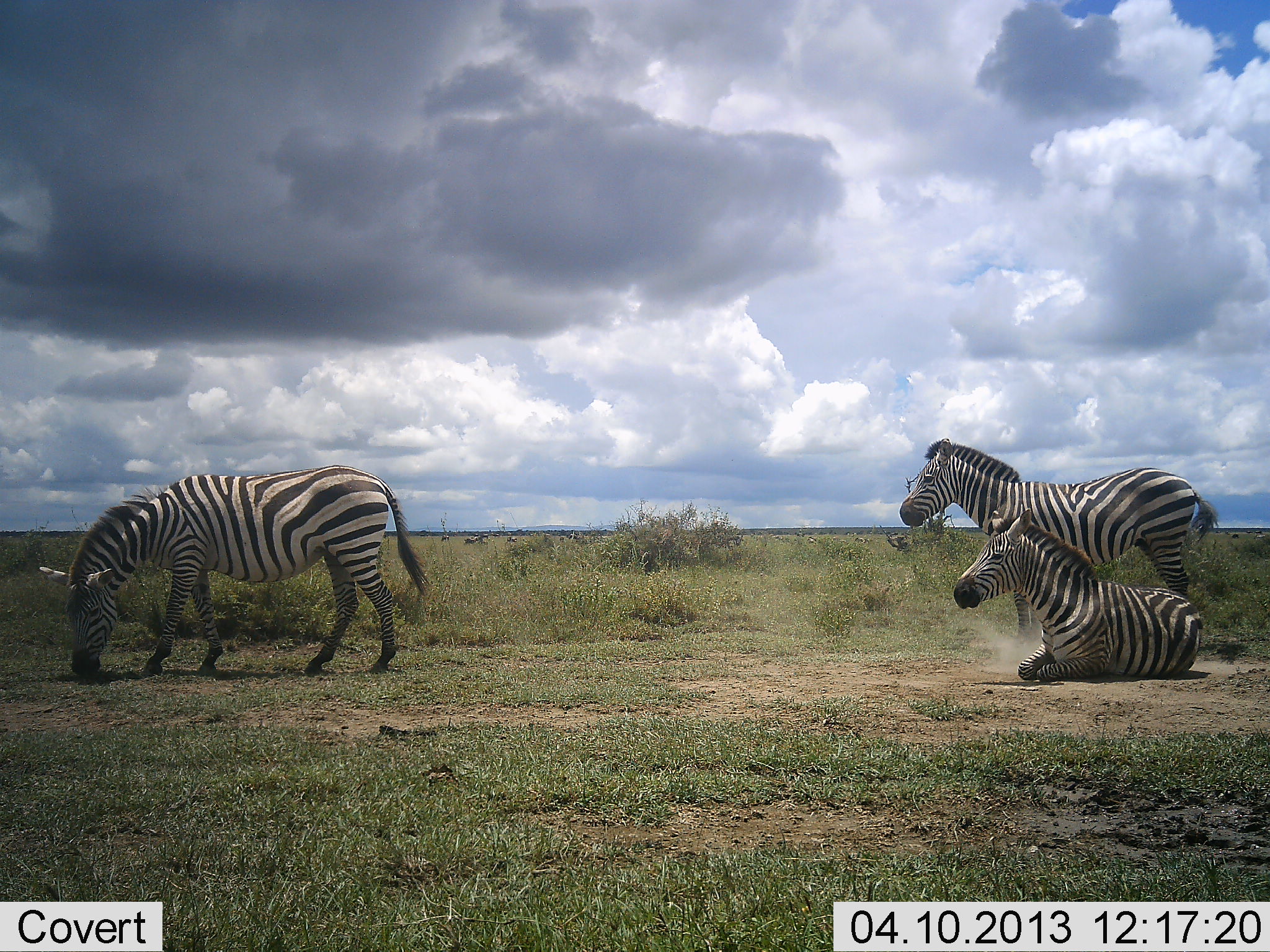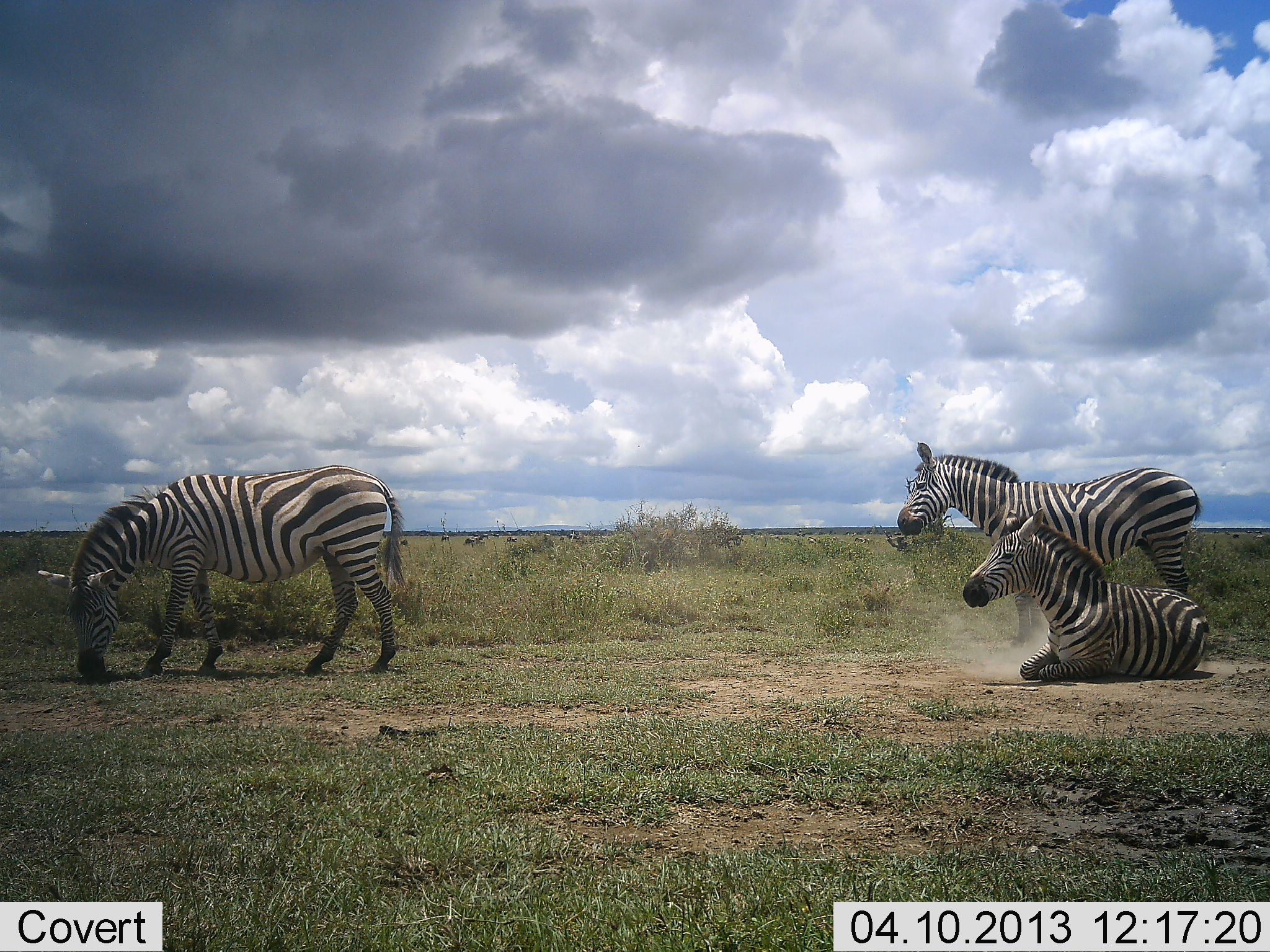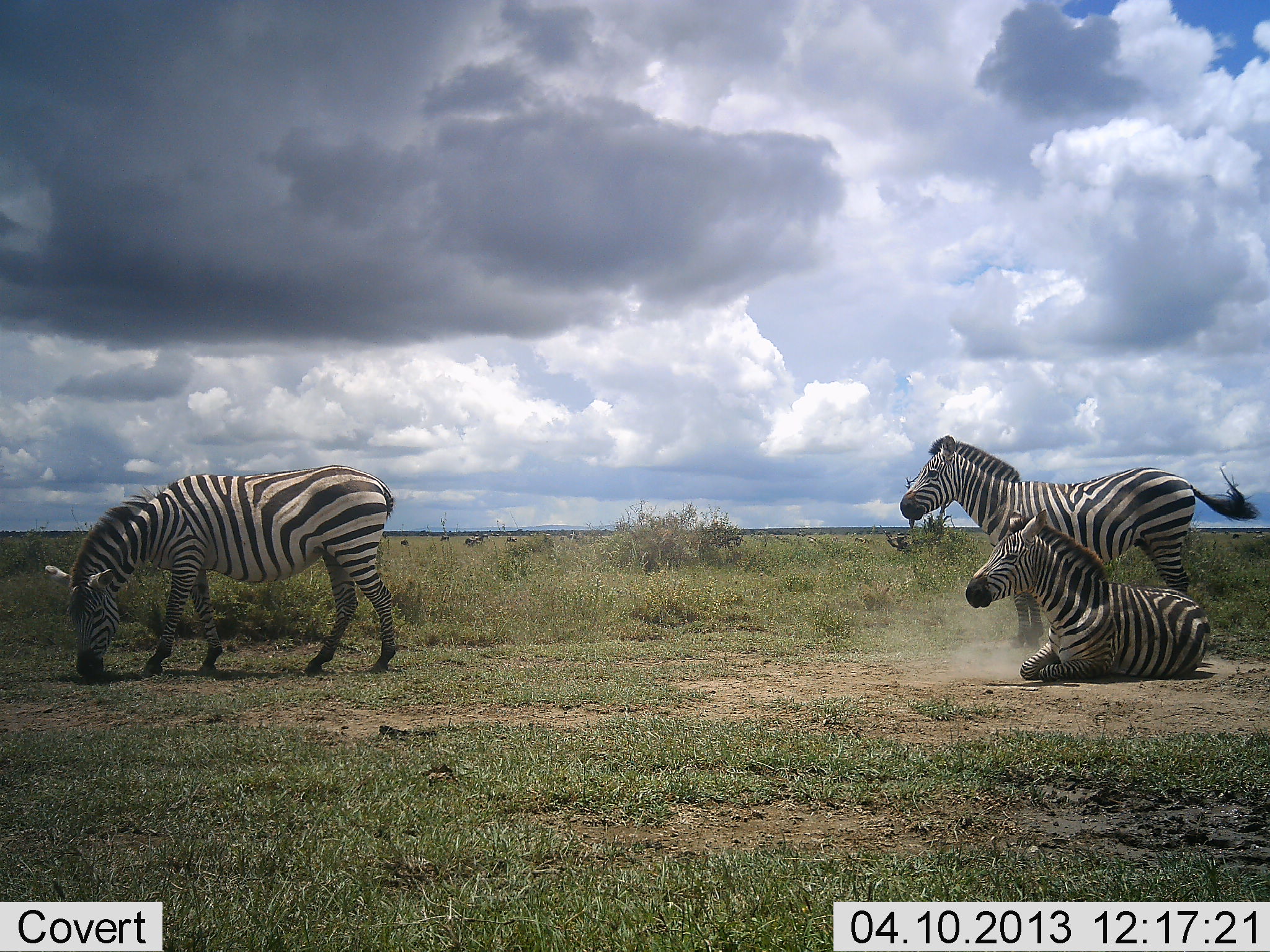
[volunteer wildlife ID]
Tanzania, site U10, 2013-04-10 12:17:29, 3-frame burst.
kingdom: Animalia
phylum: Chordata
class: Mammalia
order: Perissodactyla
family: Equidae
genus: Equus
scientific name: Equus quagga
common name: plains zebra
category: zebra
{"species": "zebra (plains zebra) (Equus quagga)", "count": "3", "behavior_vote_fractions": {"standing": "79%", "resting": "97%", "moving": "9%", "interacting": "9%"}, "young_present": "0%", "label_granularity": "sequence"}